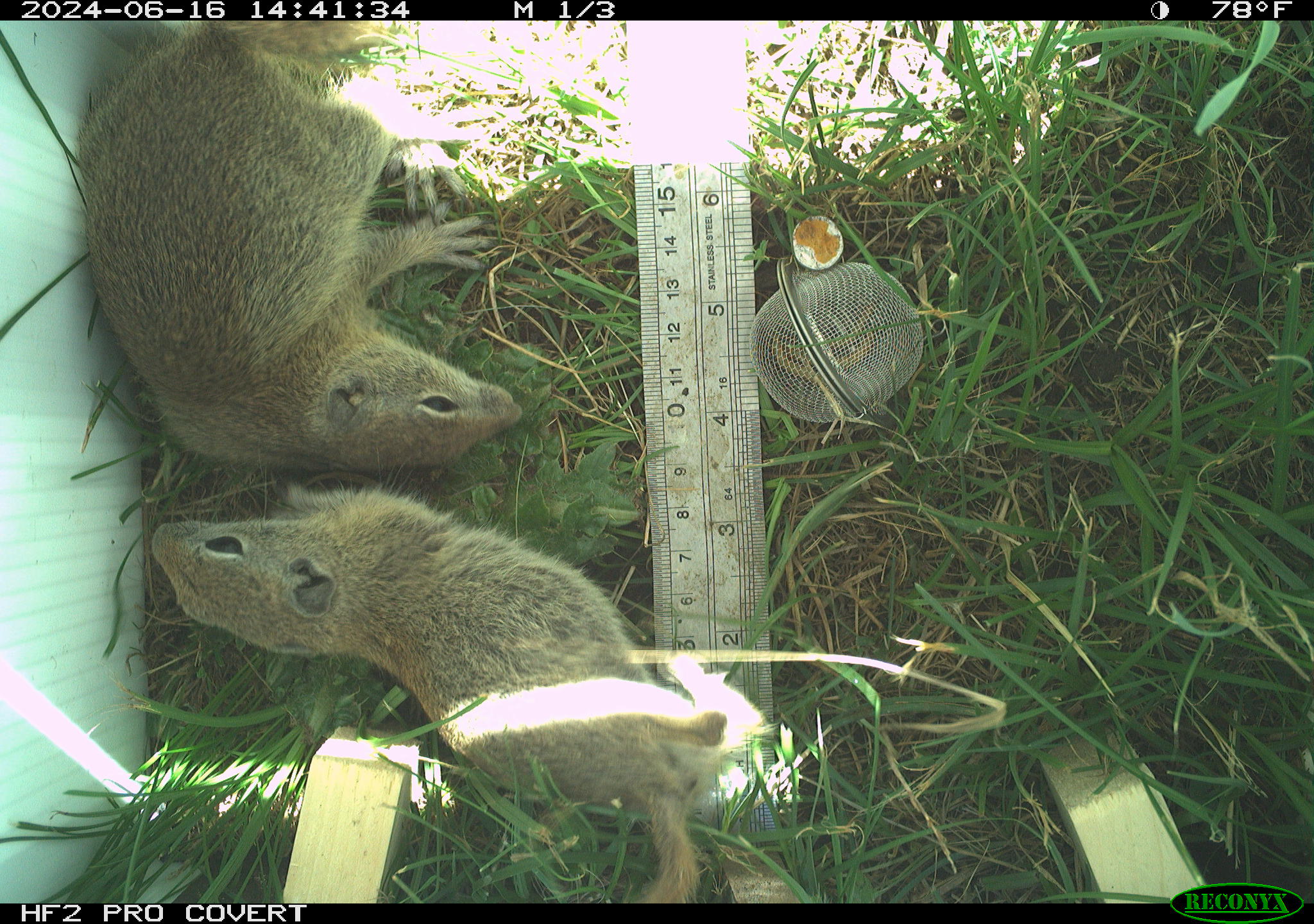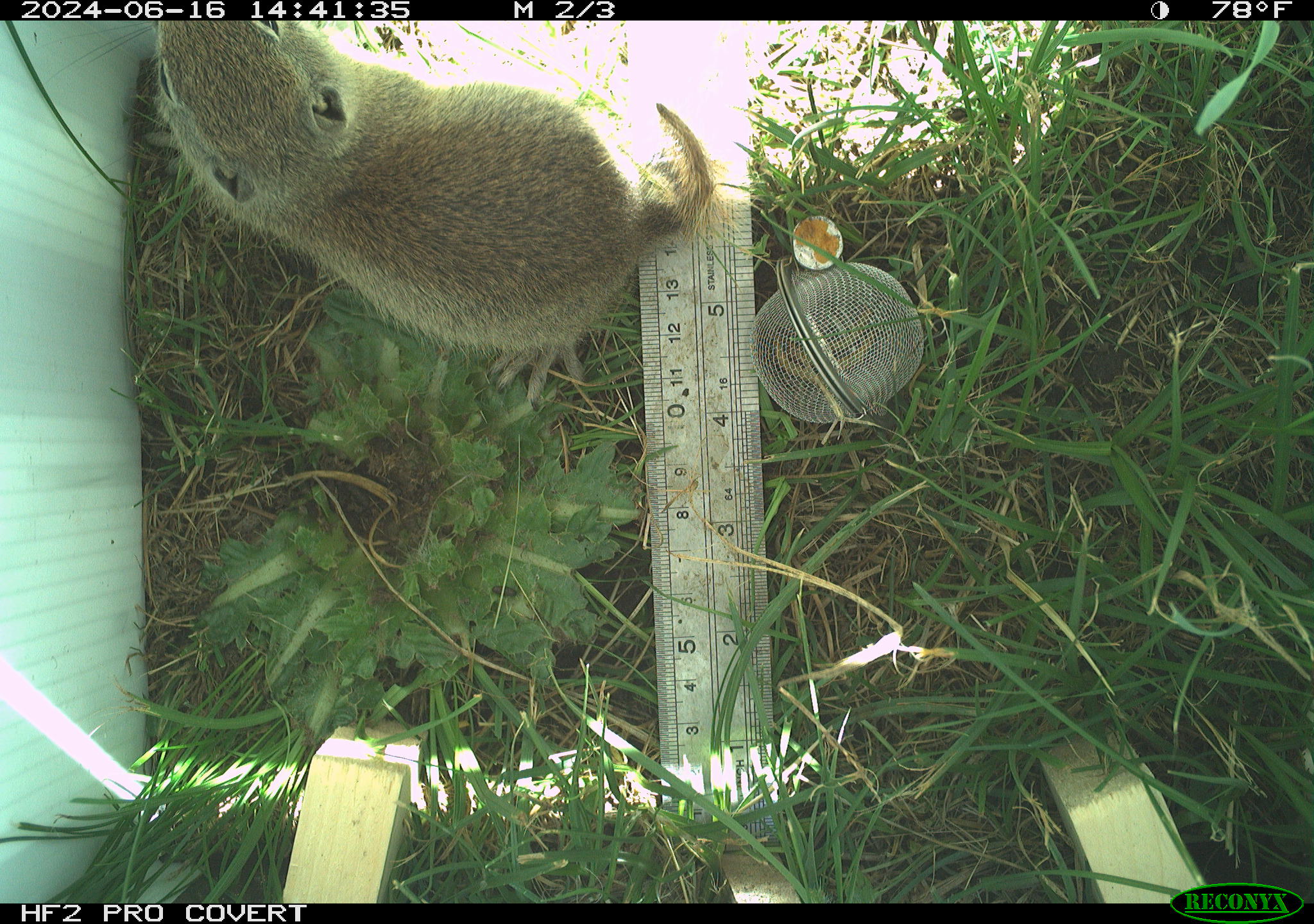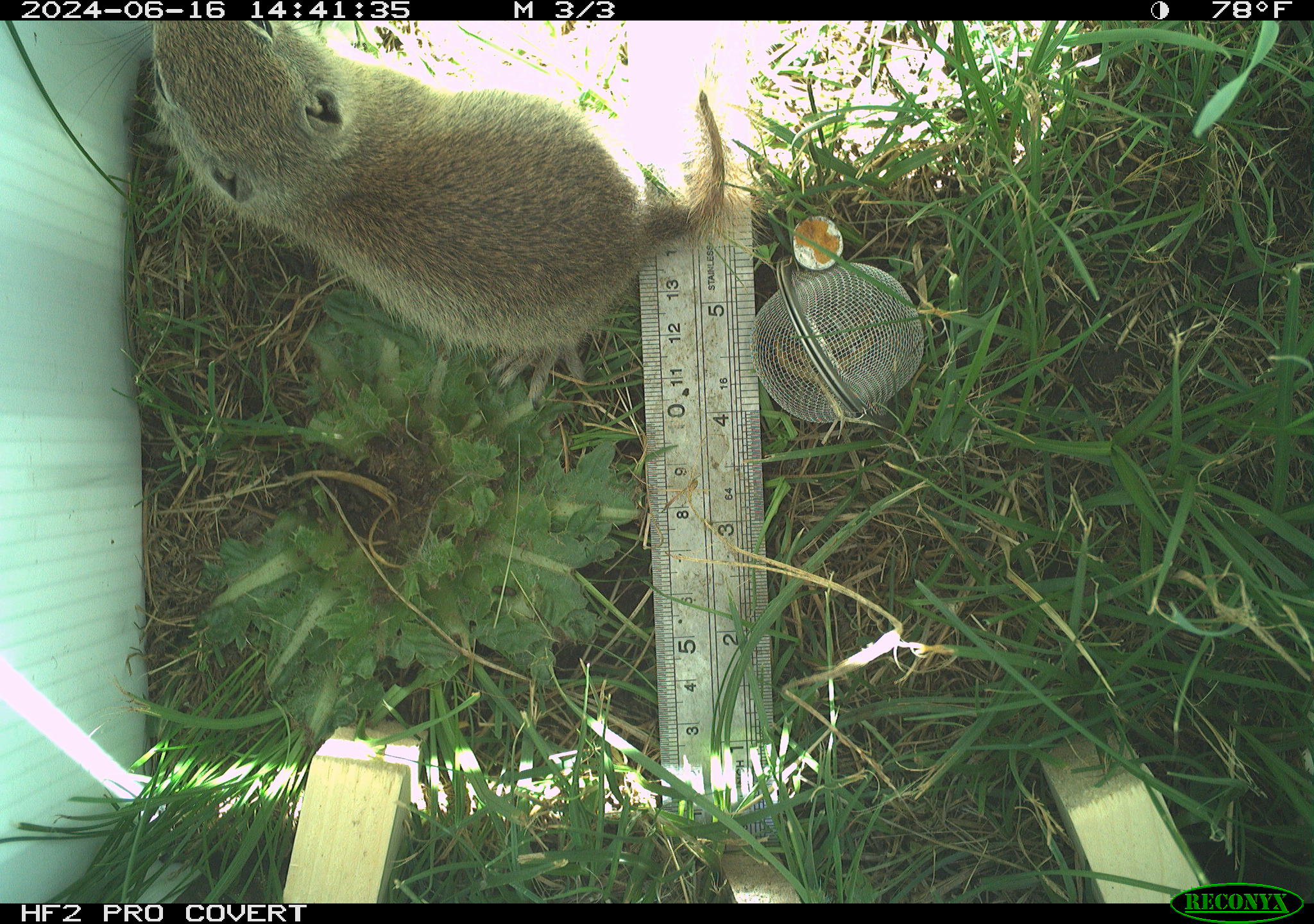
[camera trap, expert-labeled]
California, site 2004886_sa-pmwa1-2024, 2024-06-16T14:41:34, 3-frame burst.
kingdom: Animalia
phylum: Chordata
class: Mammalia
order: Rodentia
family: Sciuridae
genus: Urocitellus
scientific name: Urocitellus beldingi beldingi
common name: belding's ground squirrel